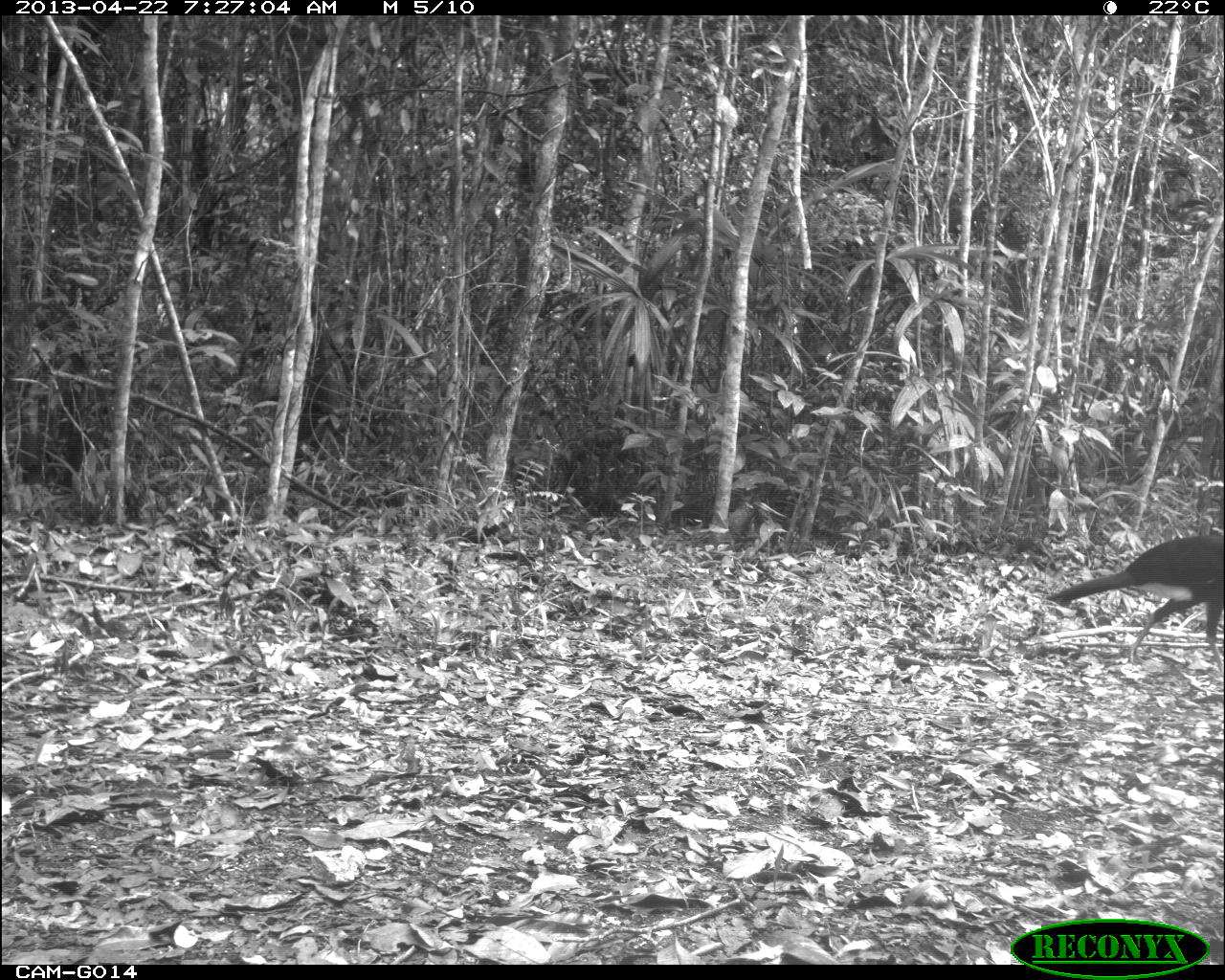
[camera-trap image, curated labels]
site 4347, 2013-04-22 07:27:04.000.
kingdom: Animalia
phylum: Chordata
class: Aves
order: Galliformes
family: Cracidae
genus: Crax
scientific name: Crax rubra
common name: great curassow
Crax rubra (great curassow), count 1, sex male.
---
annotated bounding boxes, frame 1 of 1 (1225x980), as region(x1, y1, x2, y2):
crax rubra: region(1043, 532, 1225, 678)